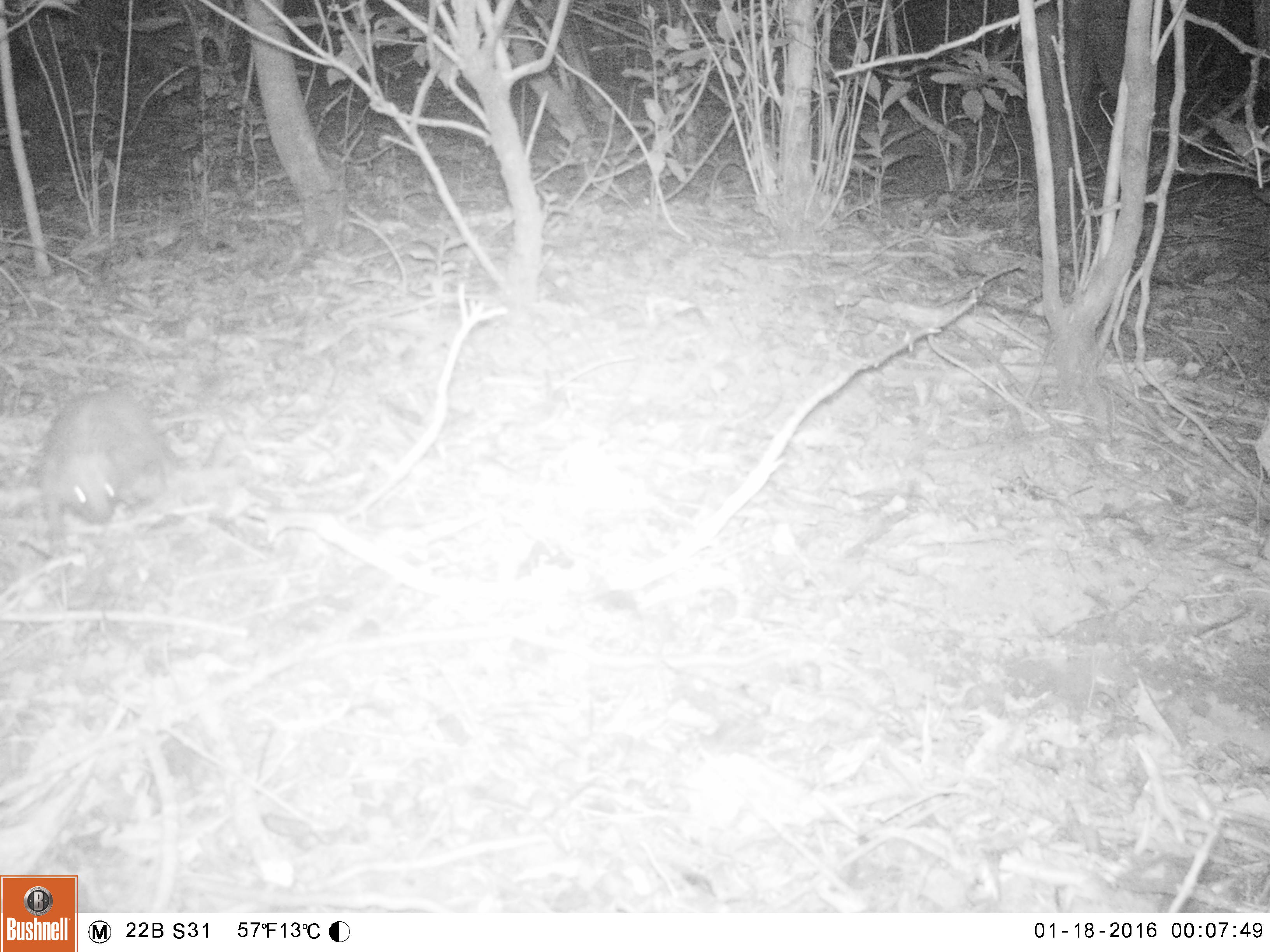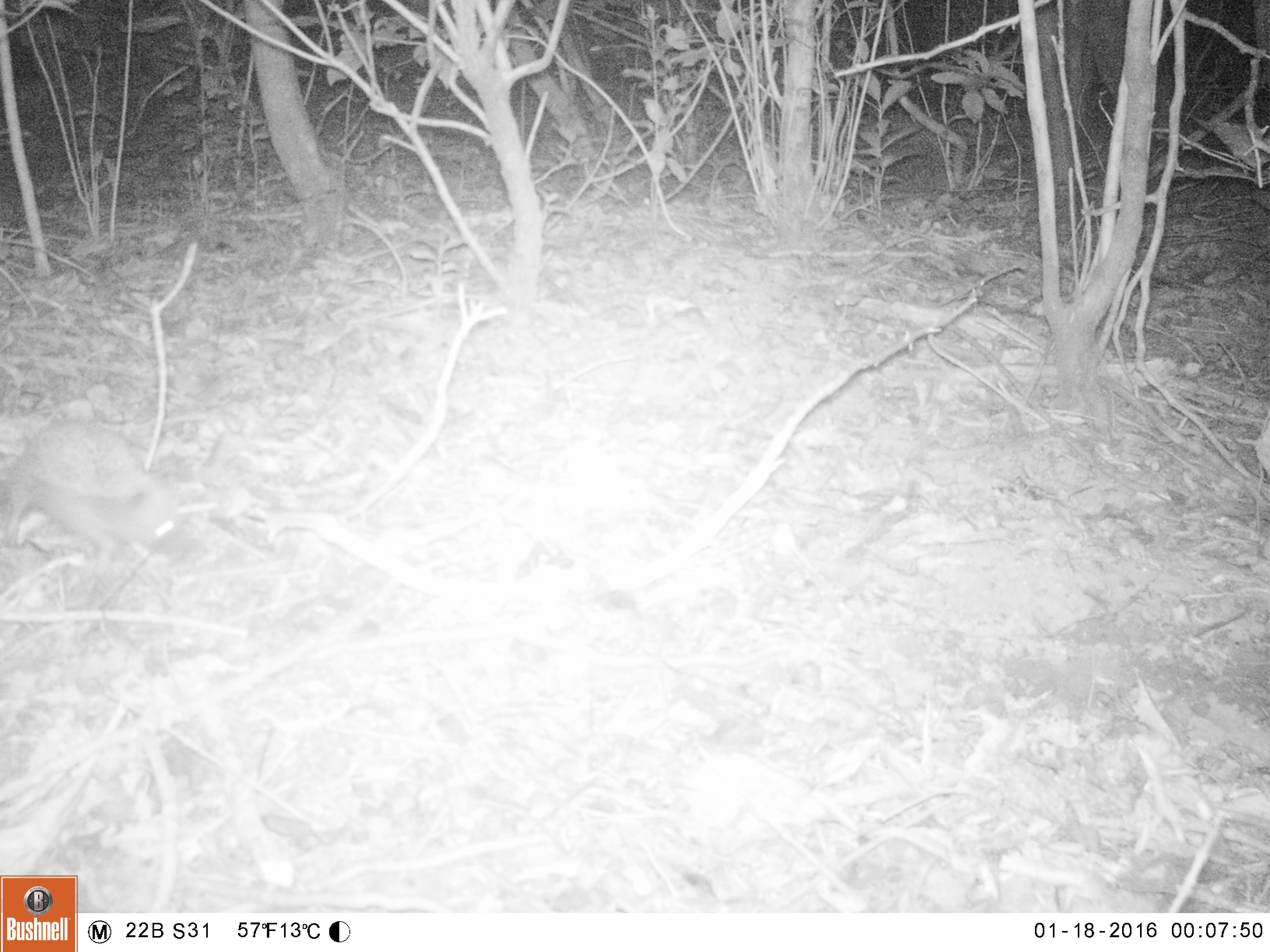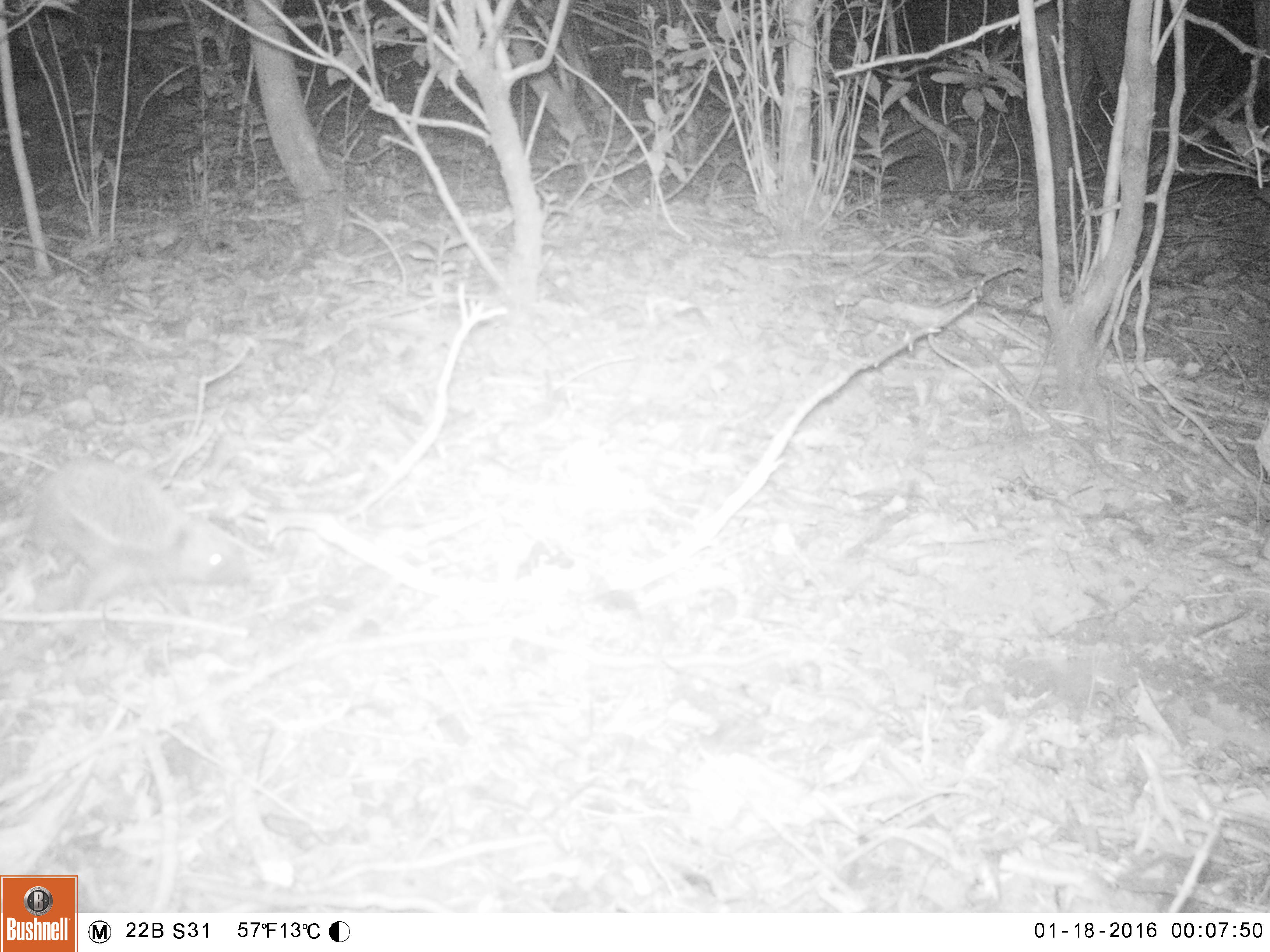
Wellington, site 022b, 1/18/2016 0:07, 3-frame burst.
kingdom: Animalia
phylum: Chordata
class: Mammalia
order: Eulipotyphla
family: Erinaceidae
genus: Erinaceus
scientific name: Erinaceus europaeus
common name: hedgehog